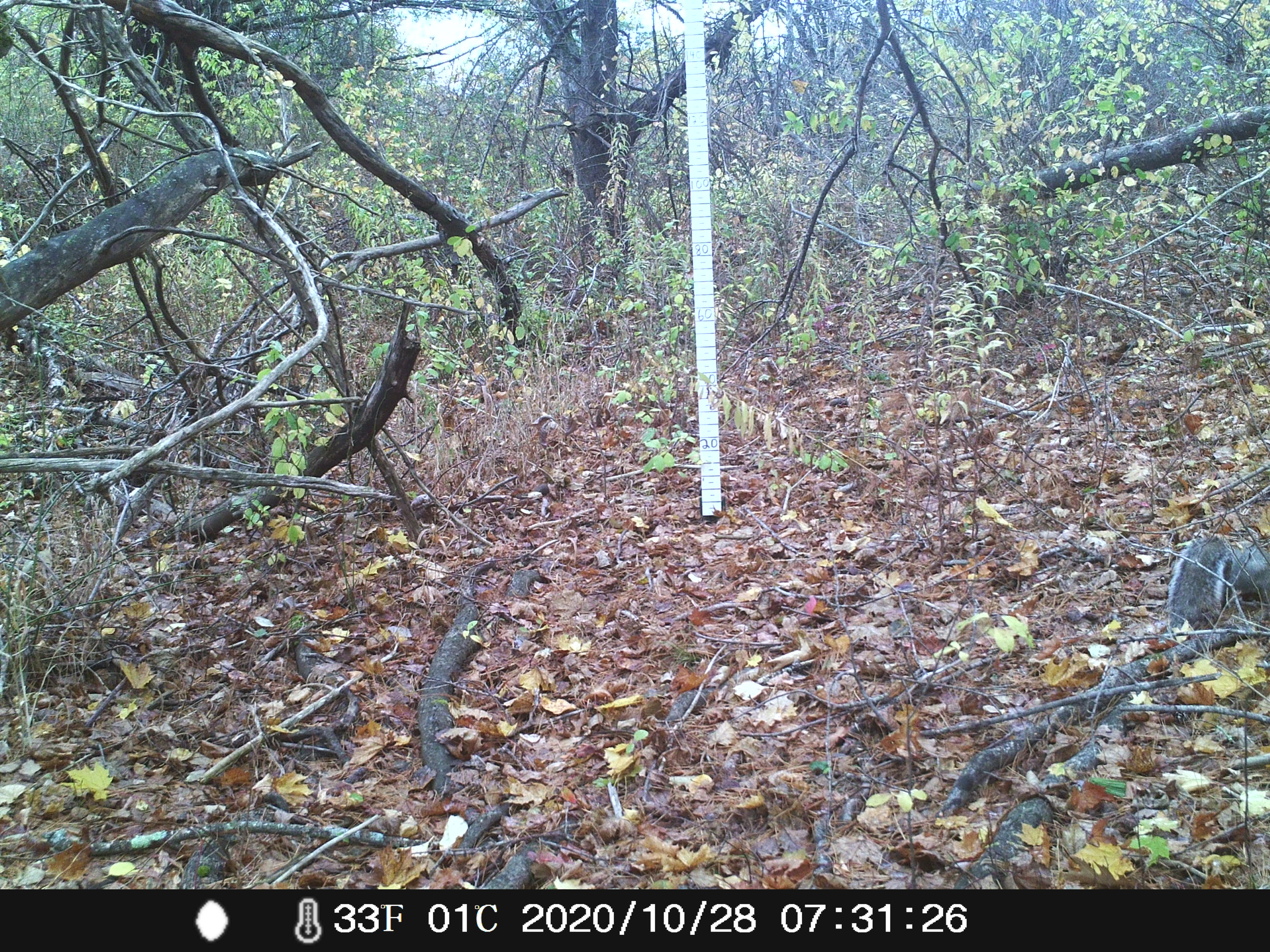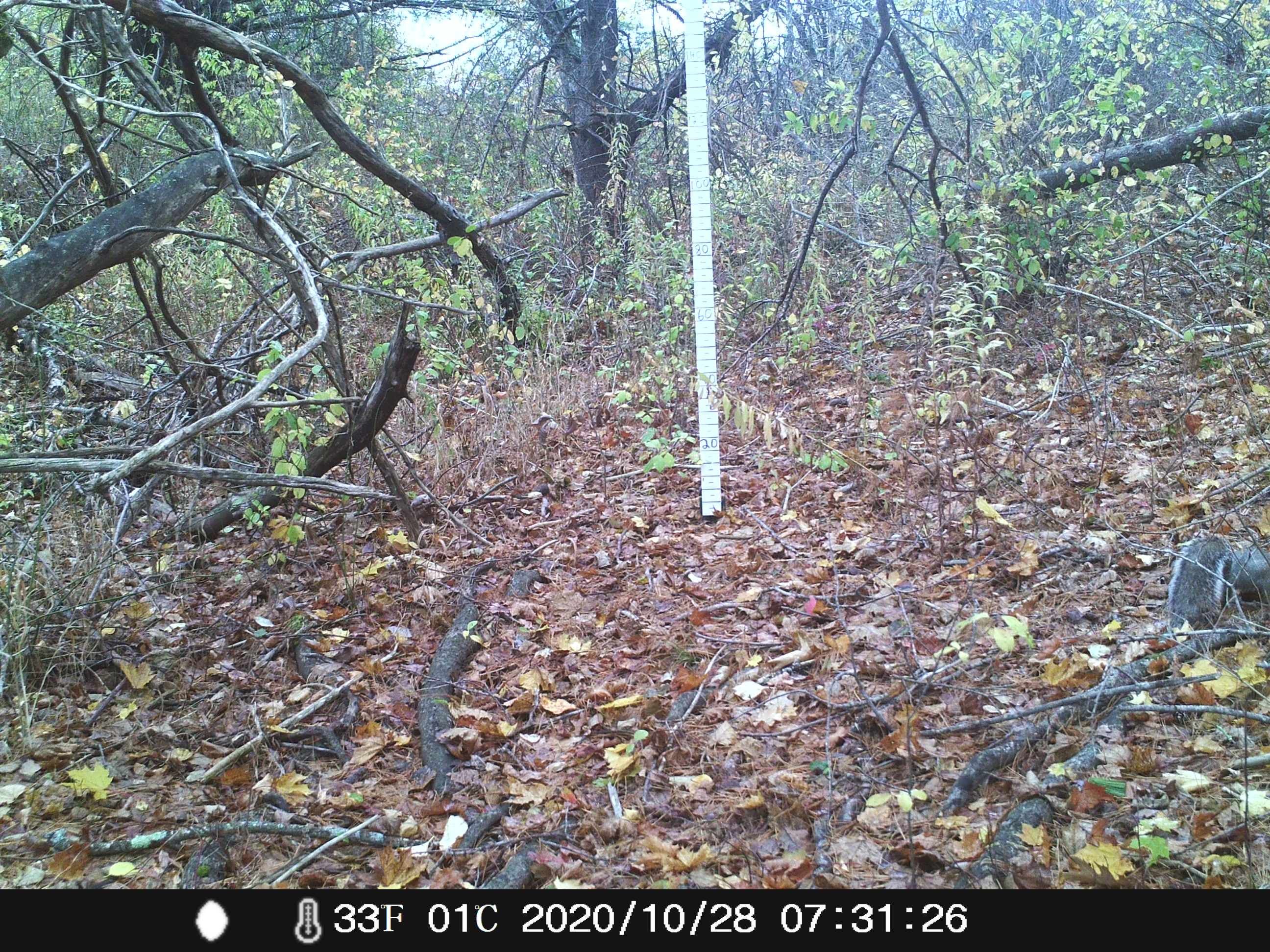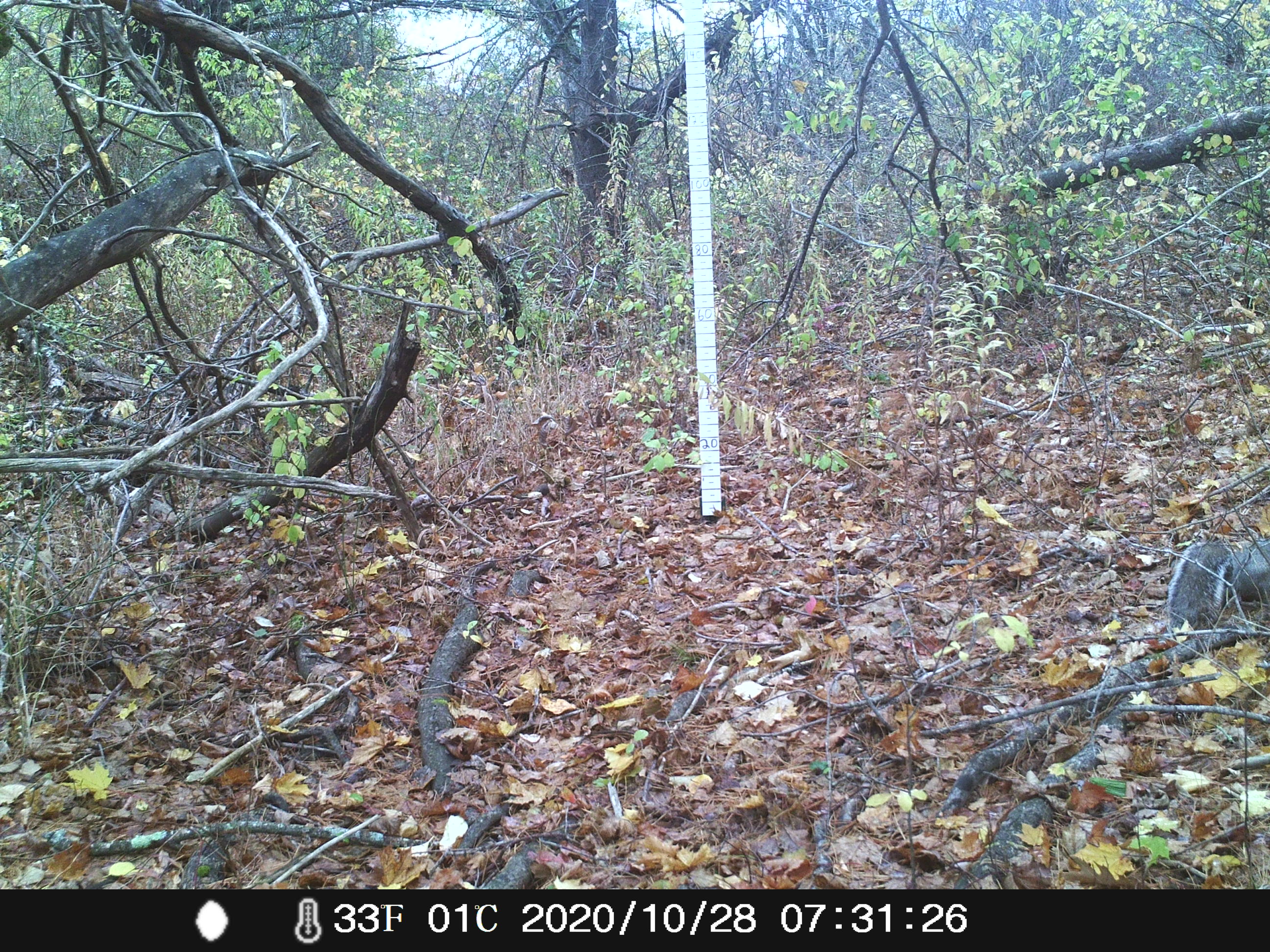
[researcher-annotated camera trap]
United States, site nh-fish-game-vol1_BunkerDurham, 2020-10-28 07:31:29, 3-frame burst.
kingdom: Animalia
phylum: Chordata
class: Mammalia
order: Rodentia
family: Sciuridae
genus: Sciurus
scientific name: Sciurus carolinensis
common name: gray squirrel